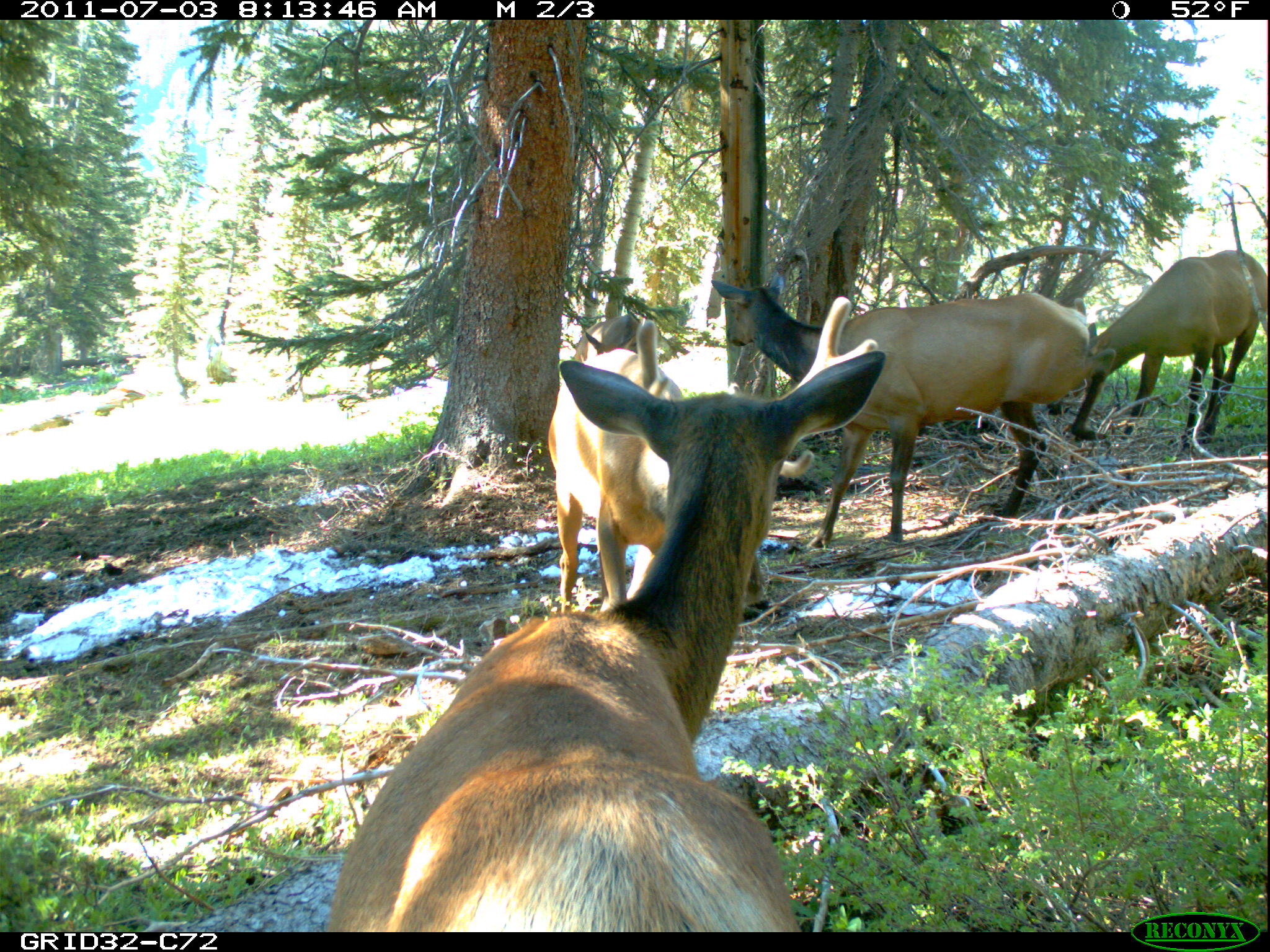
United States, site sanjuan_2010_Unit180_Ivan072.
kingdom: Animalia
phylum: Chordata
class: Mammalia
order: Artiodactyla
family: Cervidae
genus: Cervus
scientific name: Cervus elaphus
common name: red deer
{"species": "Cervus elaphus (red deer)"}